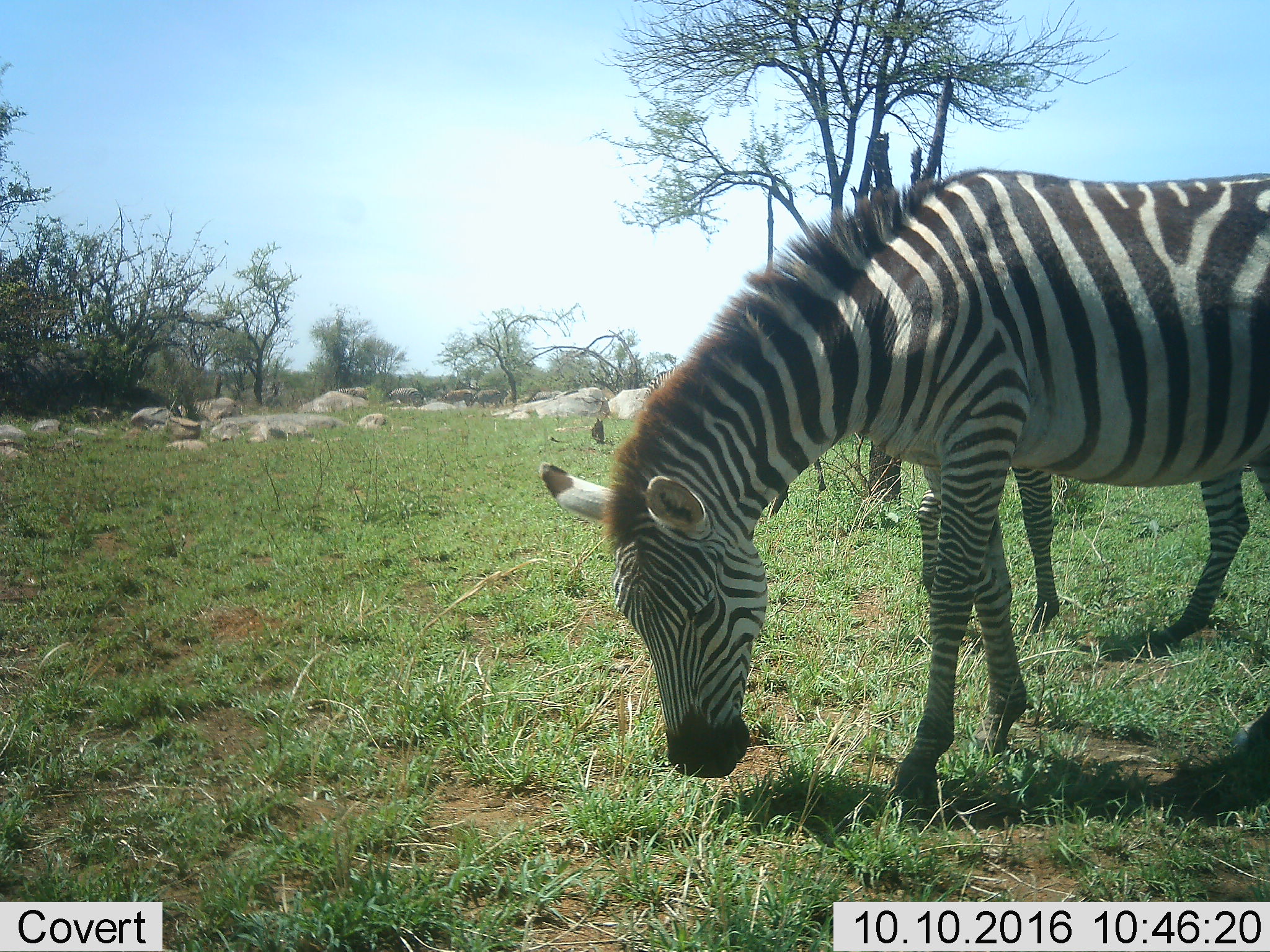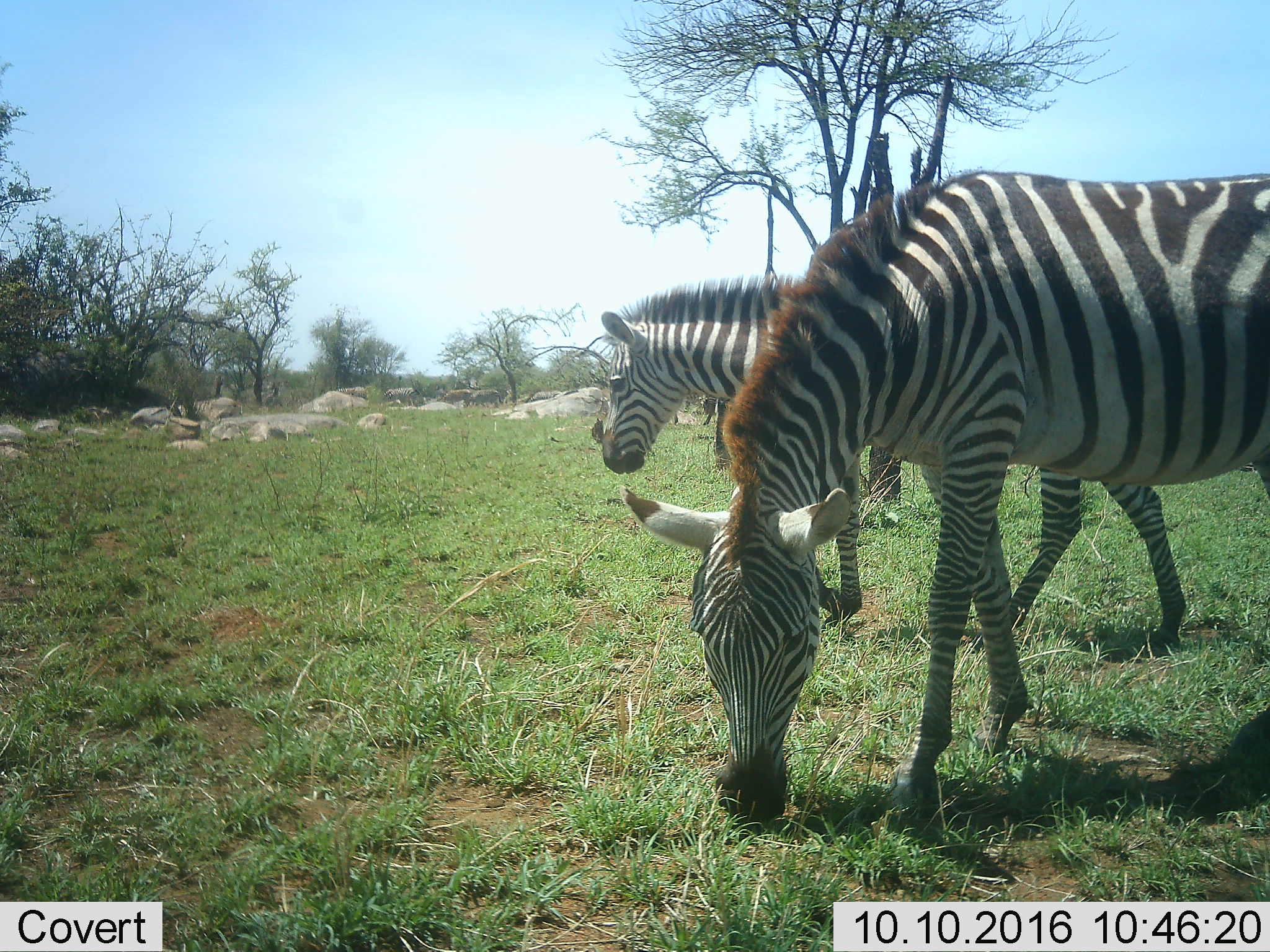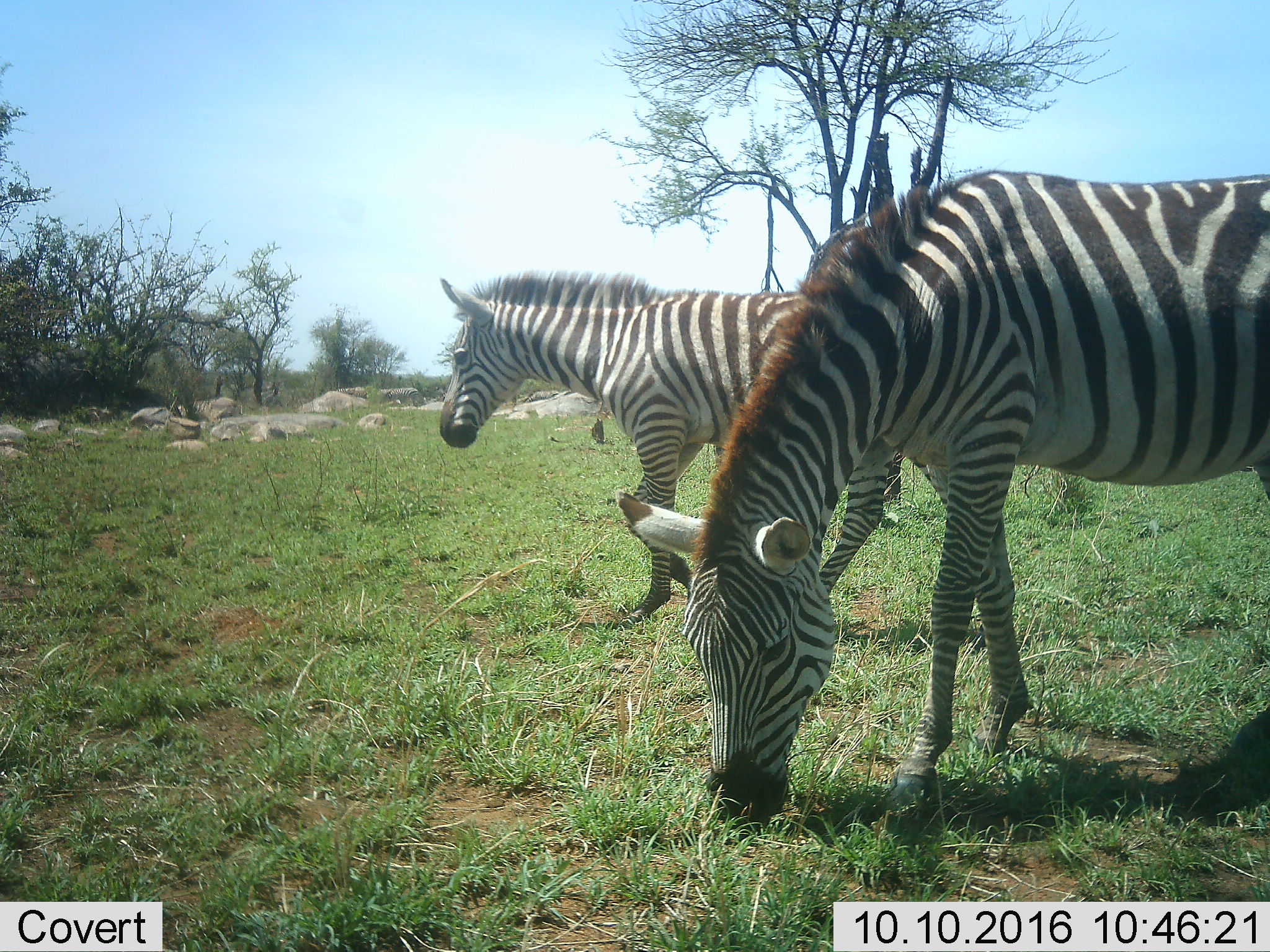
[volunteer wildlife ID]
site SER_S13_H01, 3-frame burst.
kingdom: Animalia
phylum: Chordata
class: Mammalia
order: Perissodactyla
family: Equidae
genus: Equus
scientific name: Equus quagga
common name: plains zebra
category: zebraplains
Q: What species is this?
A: Zebraplains (plains zebra) (Equus quagga).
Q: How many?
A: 2.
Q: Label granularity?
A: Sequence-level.